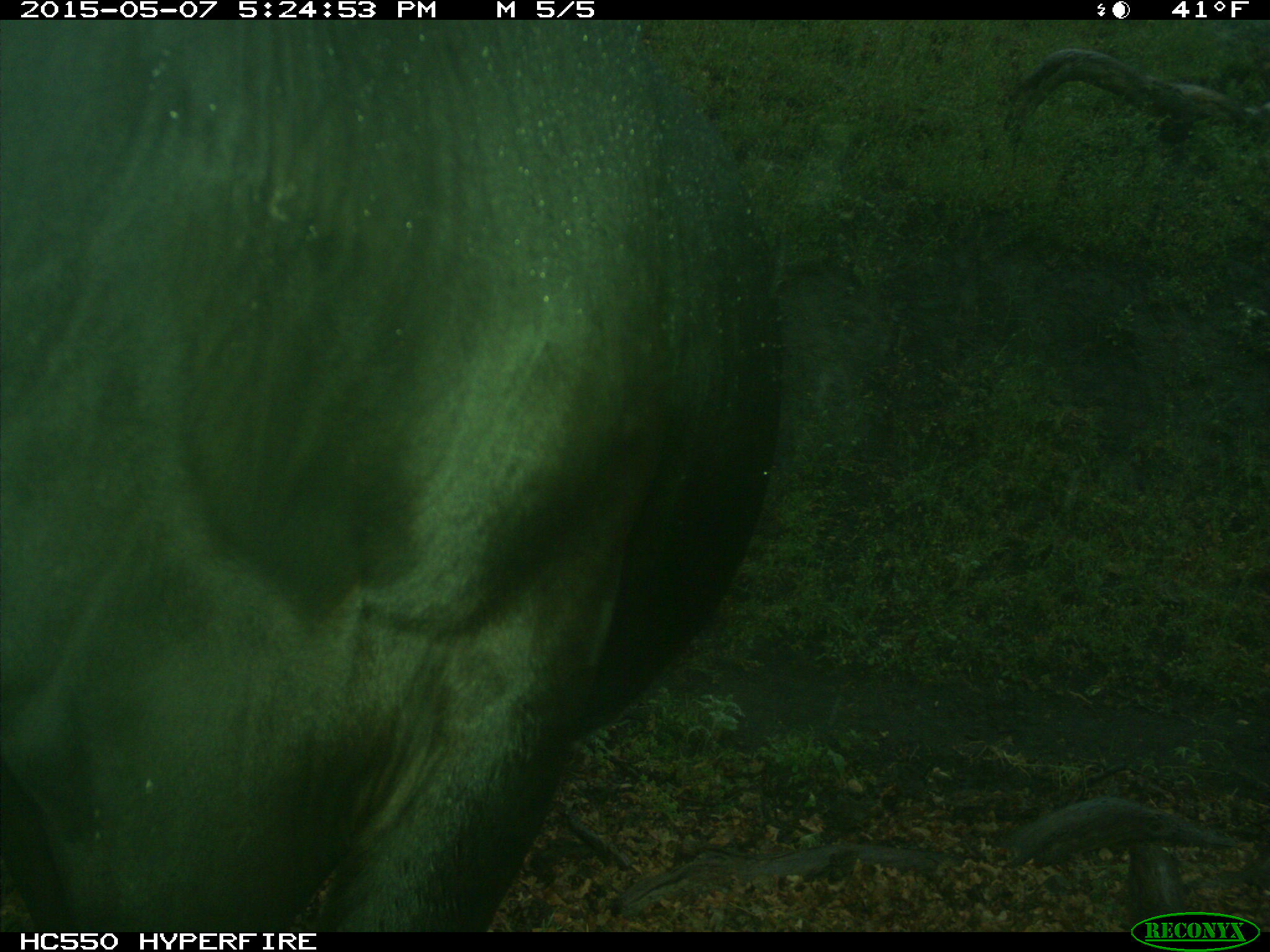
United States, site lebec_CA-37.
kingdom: Animalia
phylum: Chordata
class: Mammalia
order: Artiodactyla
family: Bovidae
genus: Bos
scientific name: Bos taurus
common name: domestic cow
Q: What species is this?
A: Bos taurus (domestic cow).